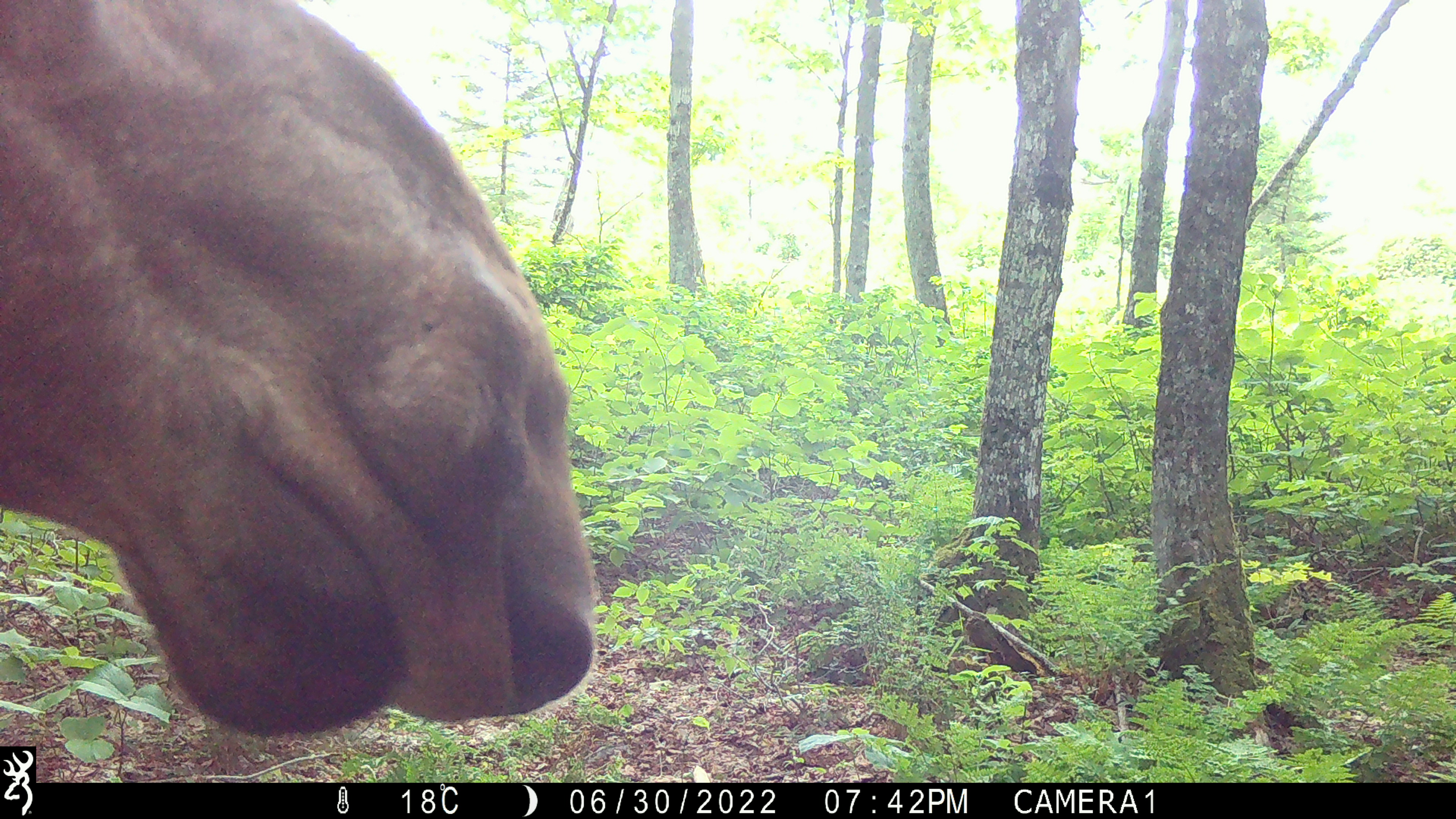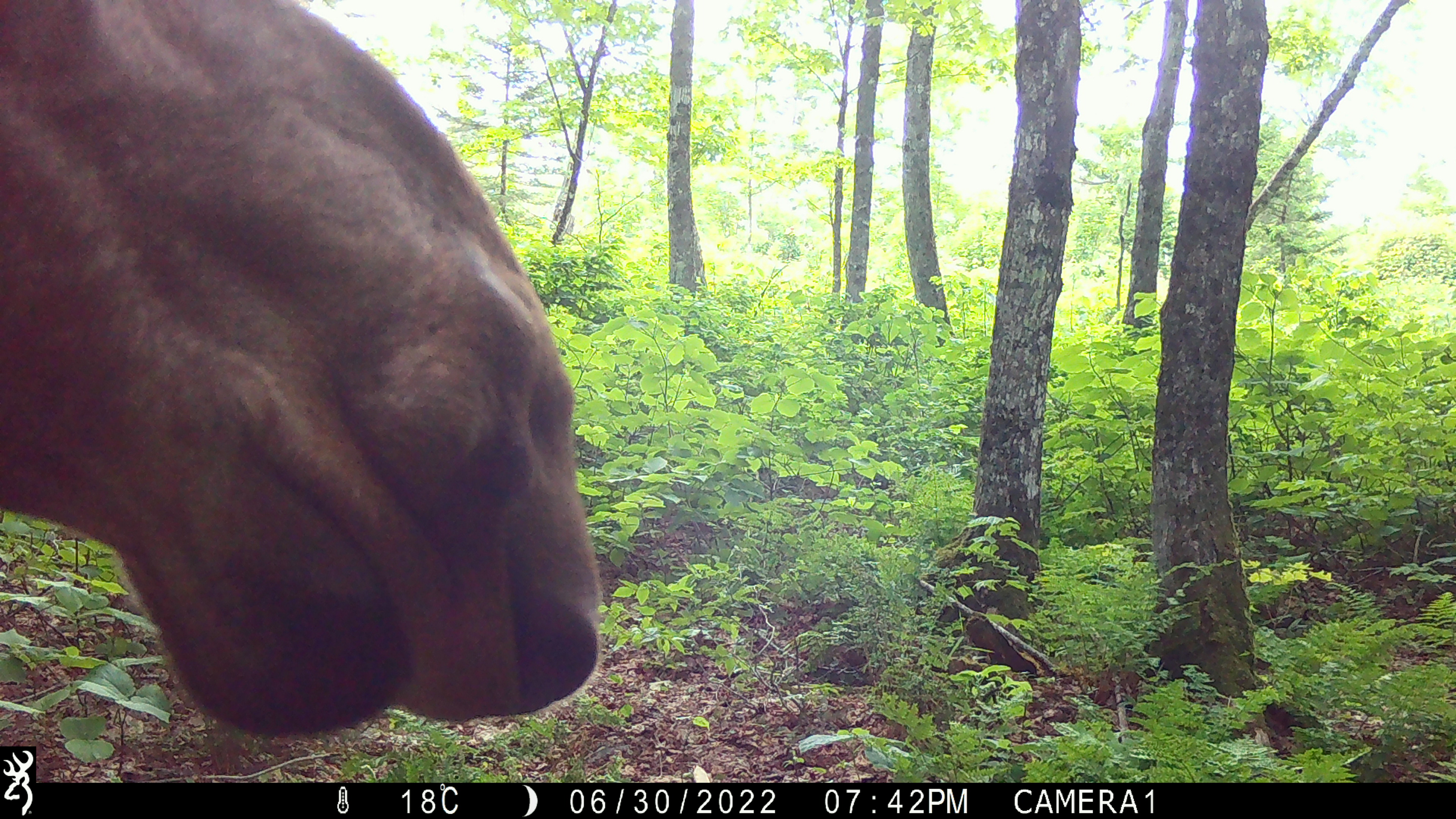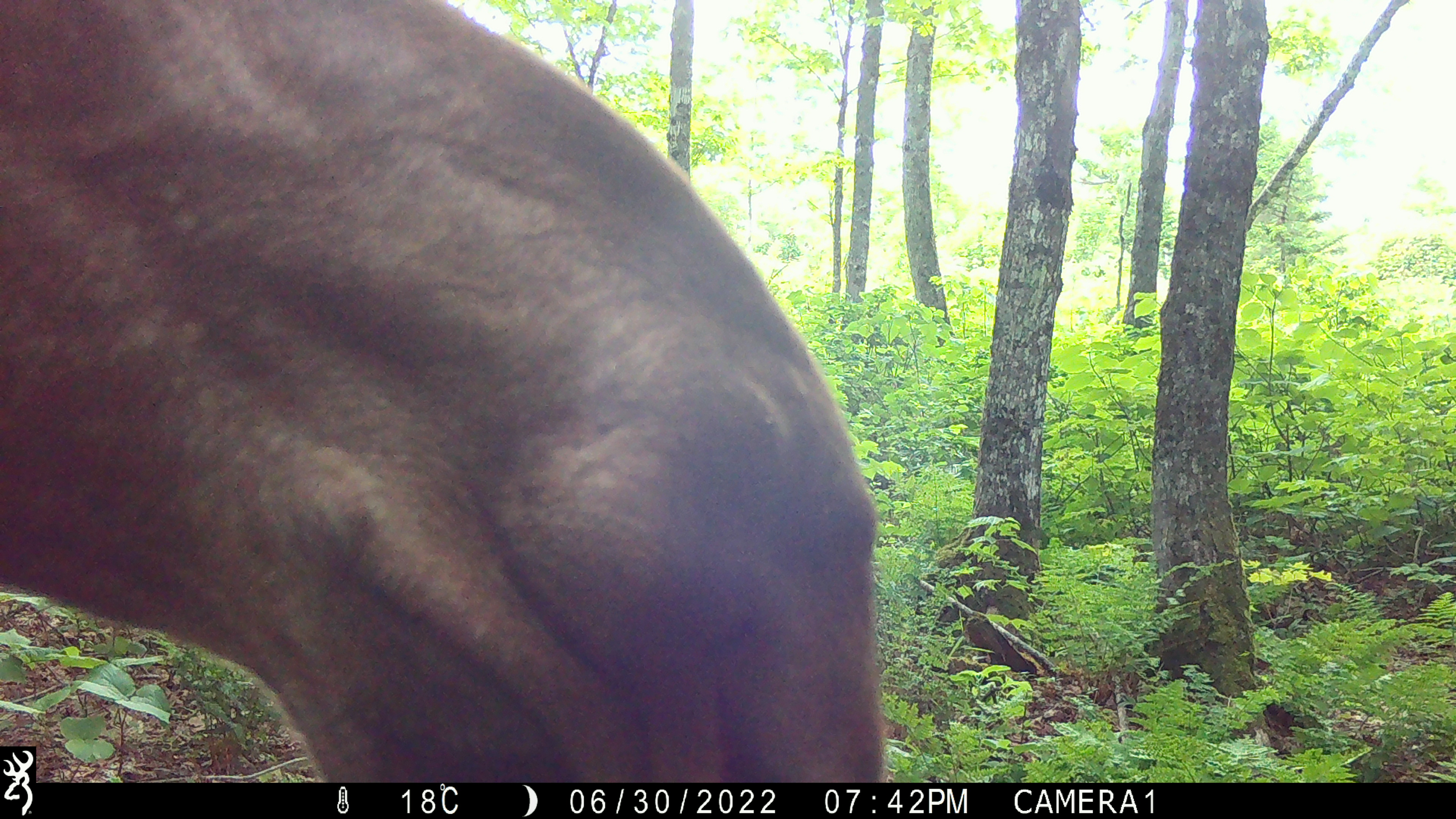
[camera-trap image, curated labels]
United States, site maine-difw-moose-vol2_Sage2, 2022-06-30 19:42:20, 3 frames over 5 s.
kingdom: Animalia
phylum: Chordata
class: Mammalia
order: Artiodactyla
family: Cervidae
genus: Alces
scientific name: Alces alces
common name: moose